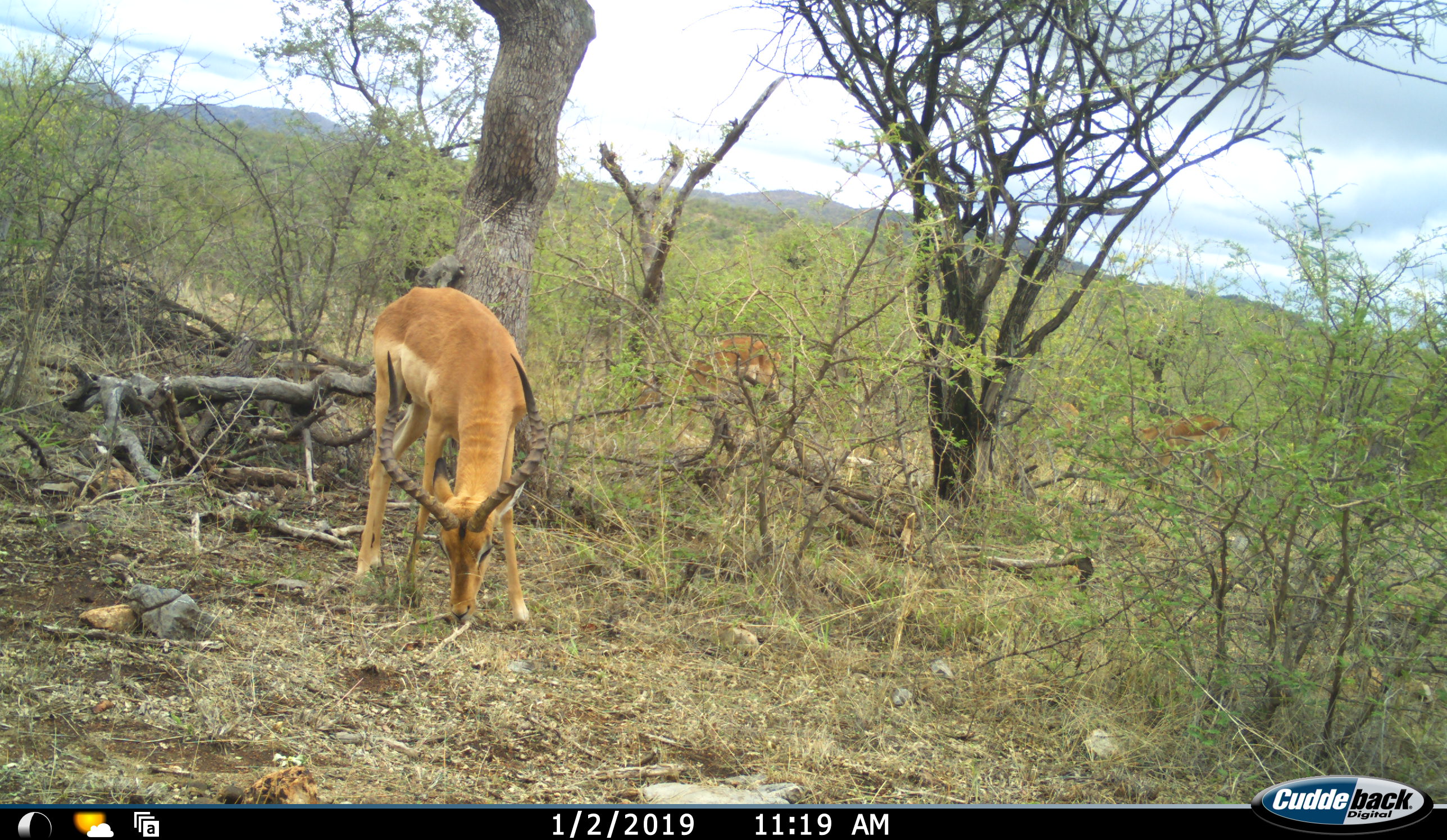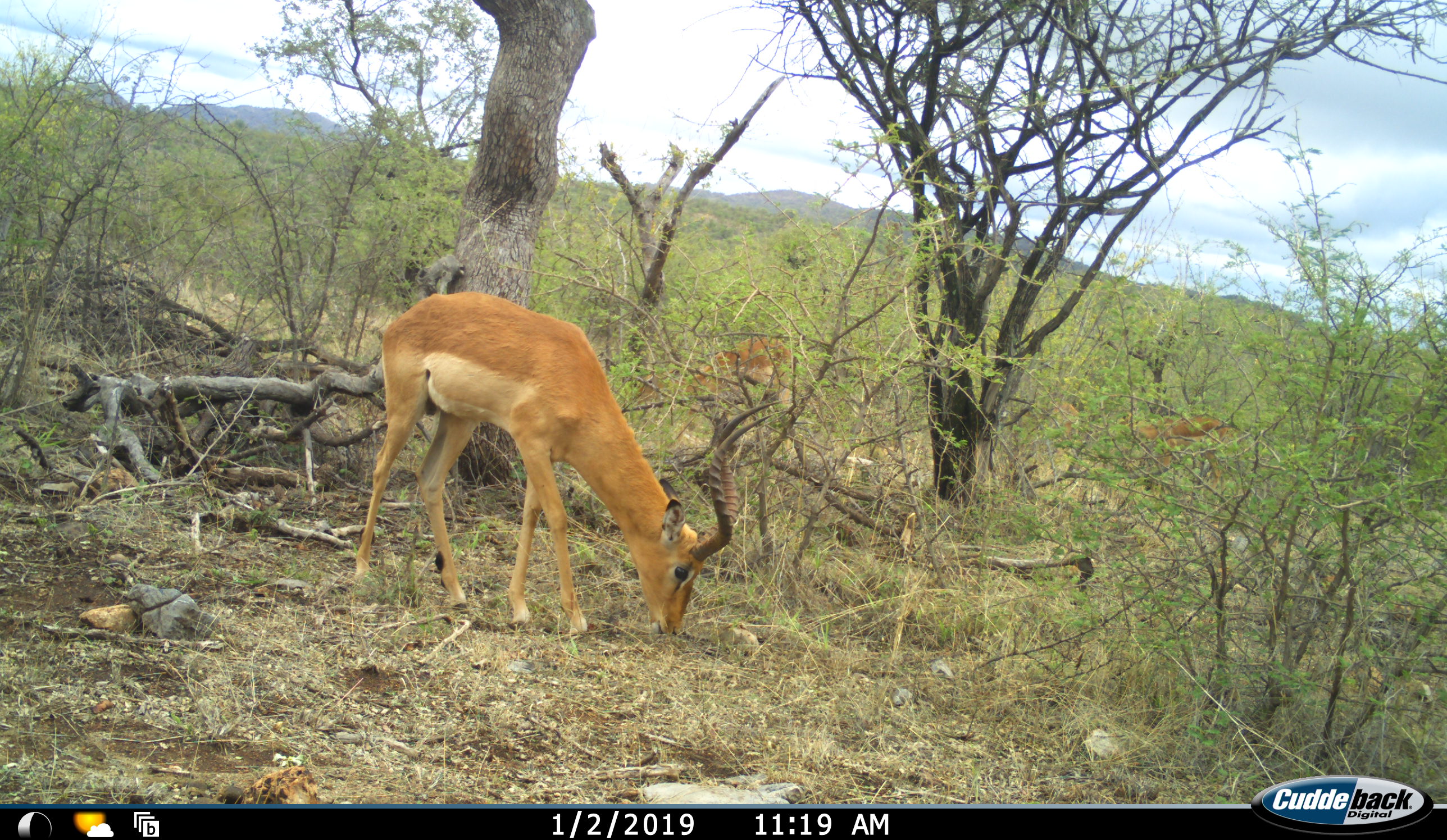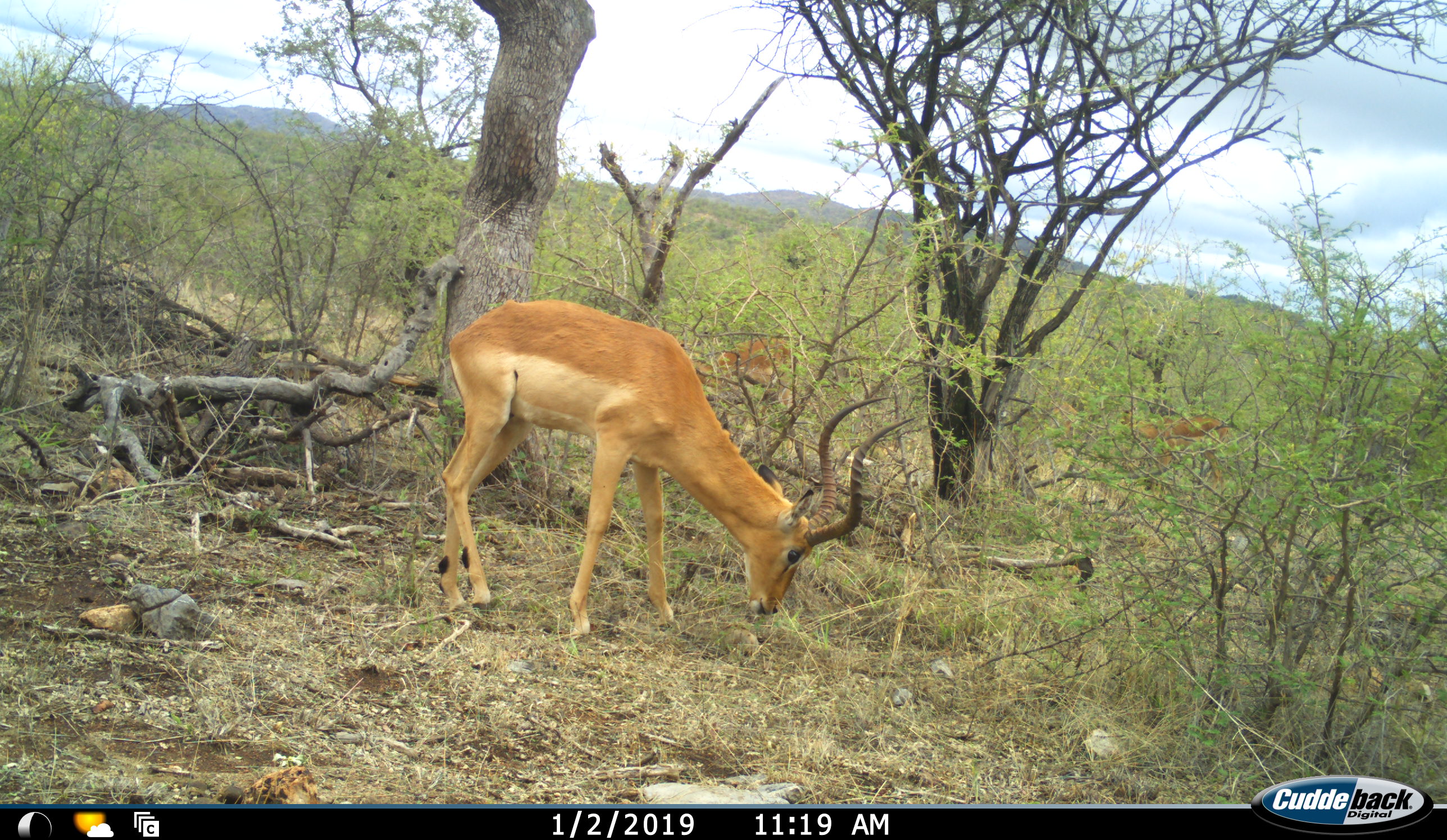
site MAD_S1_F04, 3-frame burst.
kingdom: Animalia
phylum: Chordata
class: Mammalia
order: Artiodactyla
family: Bovidae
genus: Aepyceros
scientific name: Aepyceros melampus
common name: impala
Impala (Aepyceros melampus), count 3. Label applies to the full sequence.